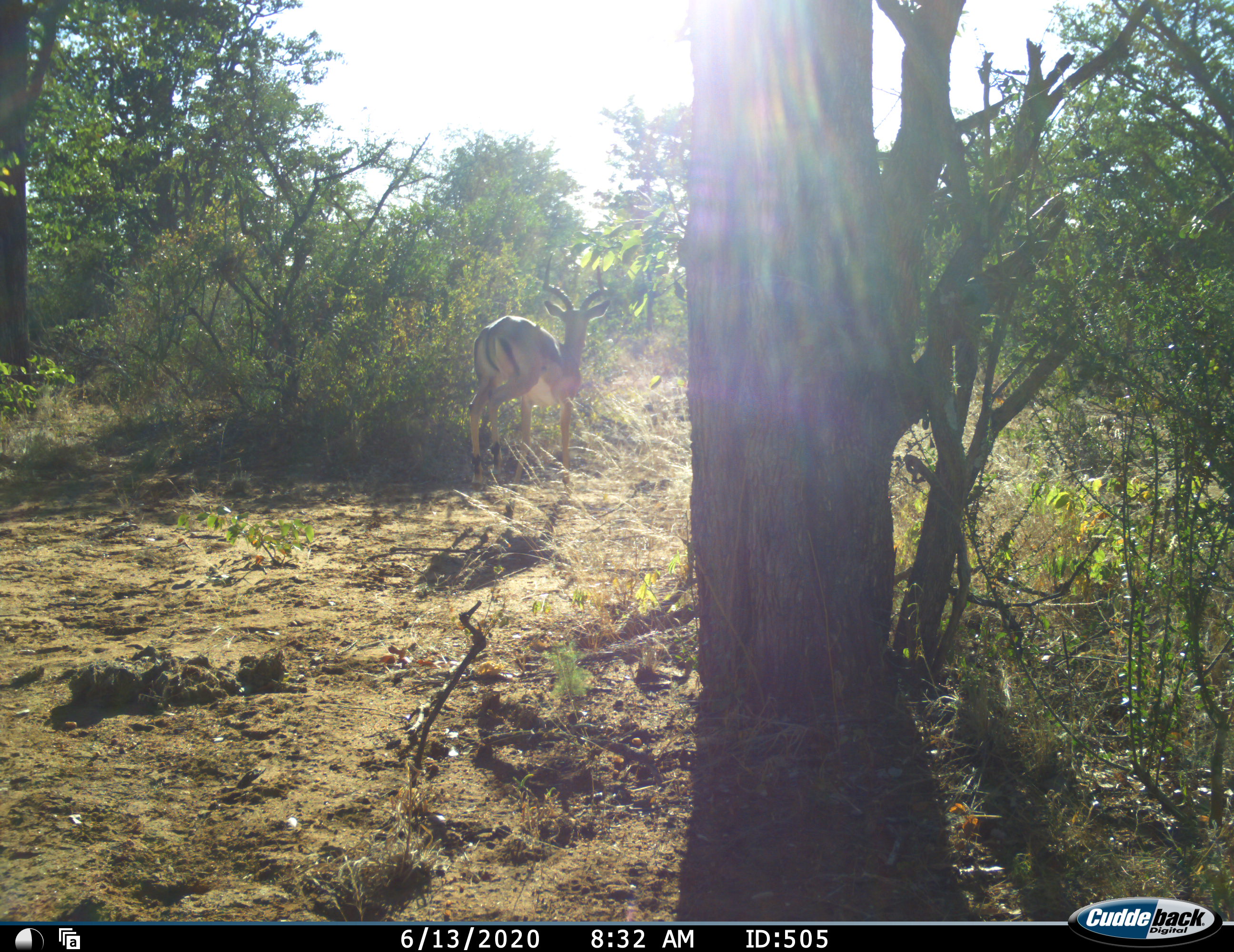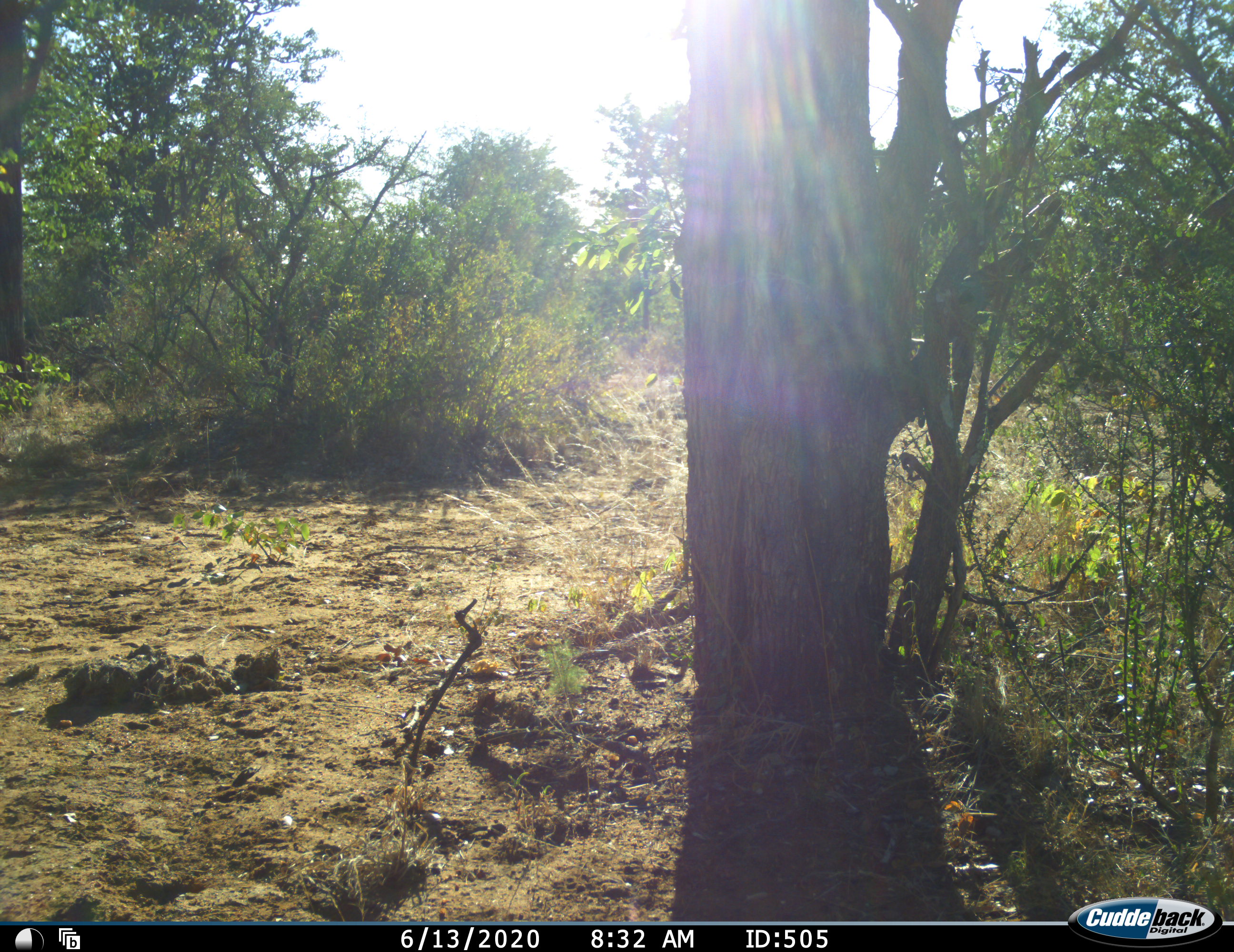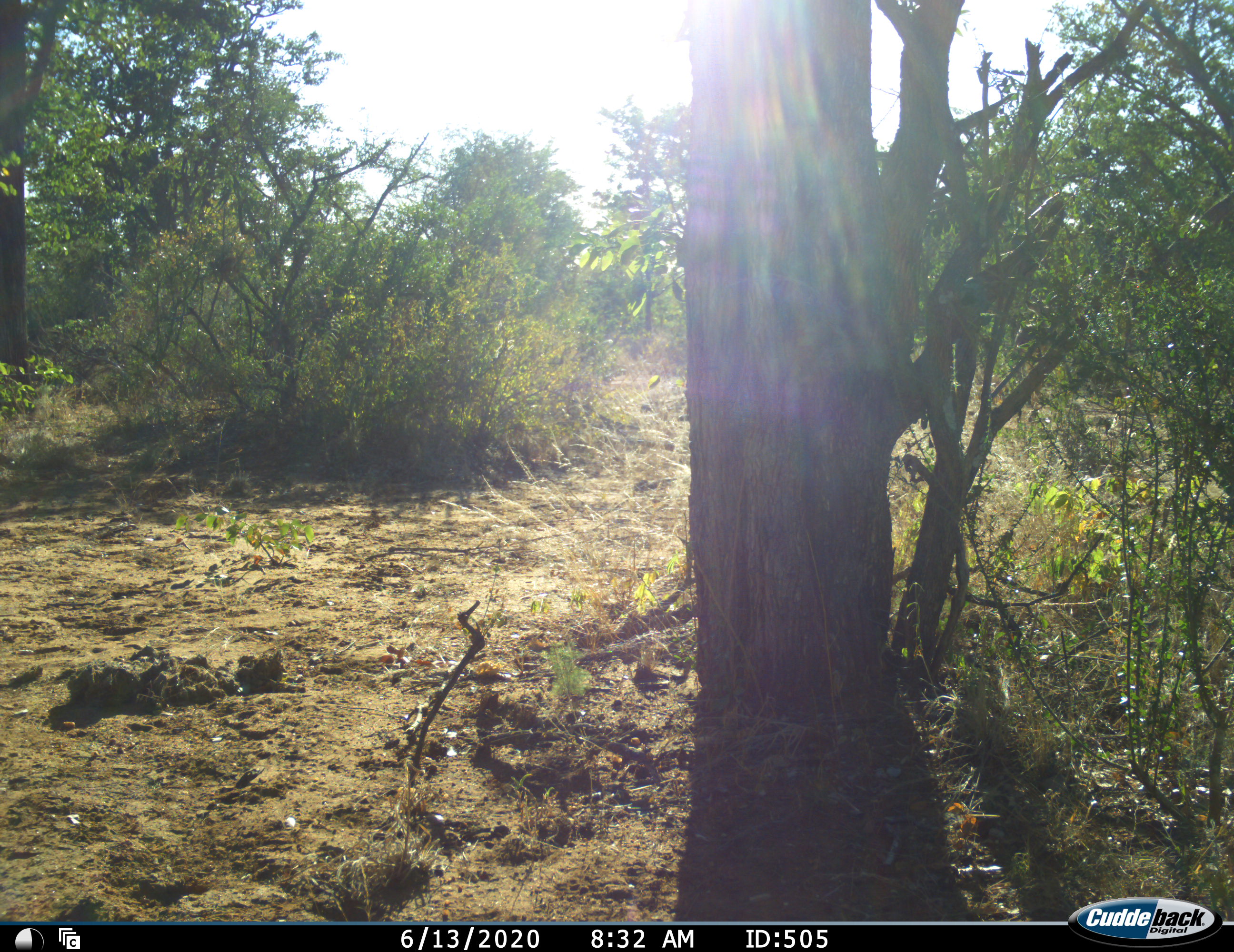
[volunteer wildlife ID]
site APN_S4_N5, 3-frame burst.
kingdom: Animalia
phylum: Chordata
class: Mammalia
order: Artiodactyla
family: Bovidae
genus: Aepyceros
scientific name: Aepyceros melampus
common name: impala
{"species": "impala (Aepyceros melampus)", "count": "1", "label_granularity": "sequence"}